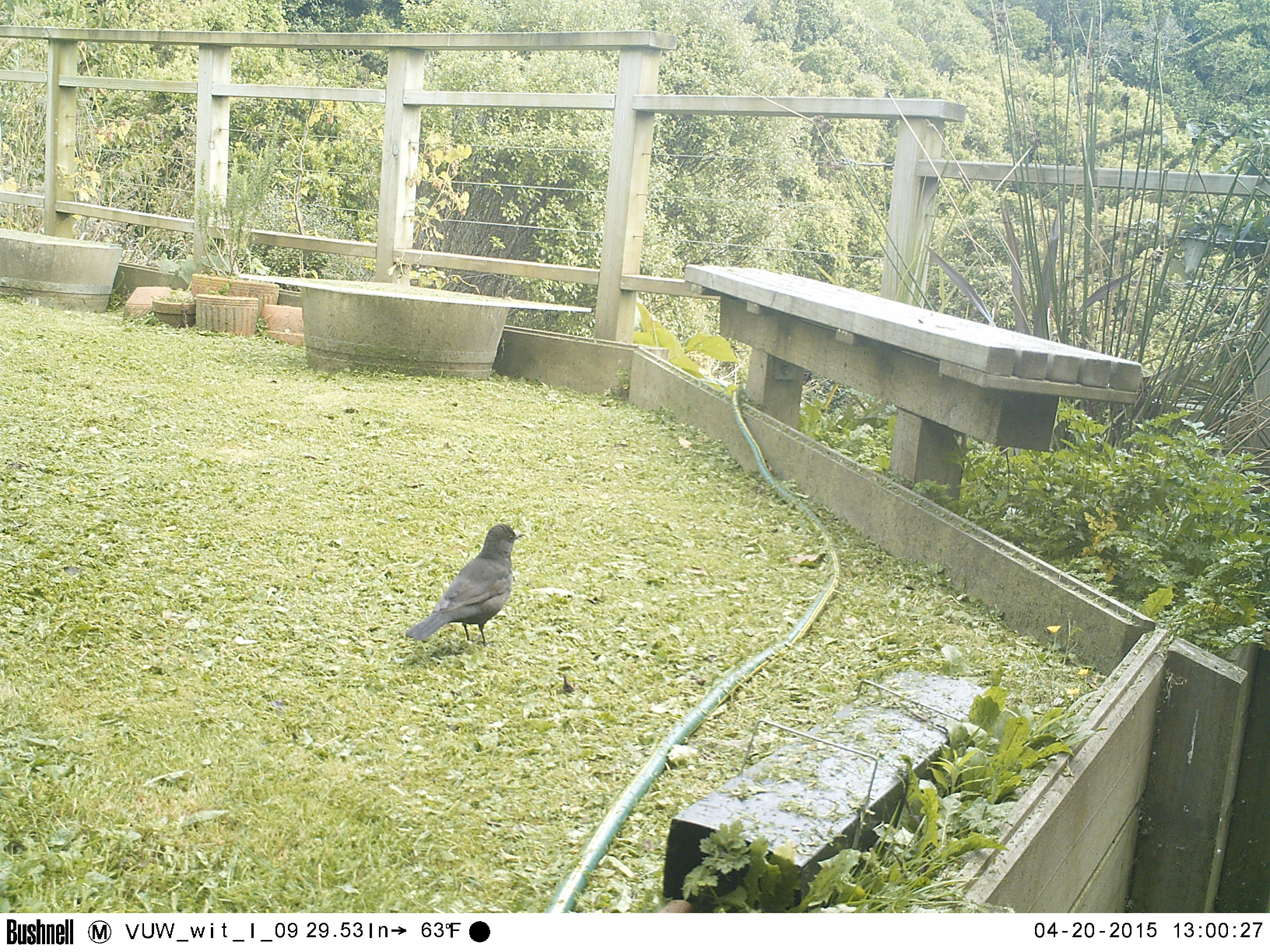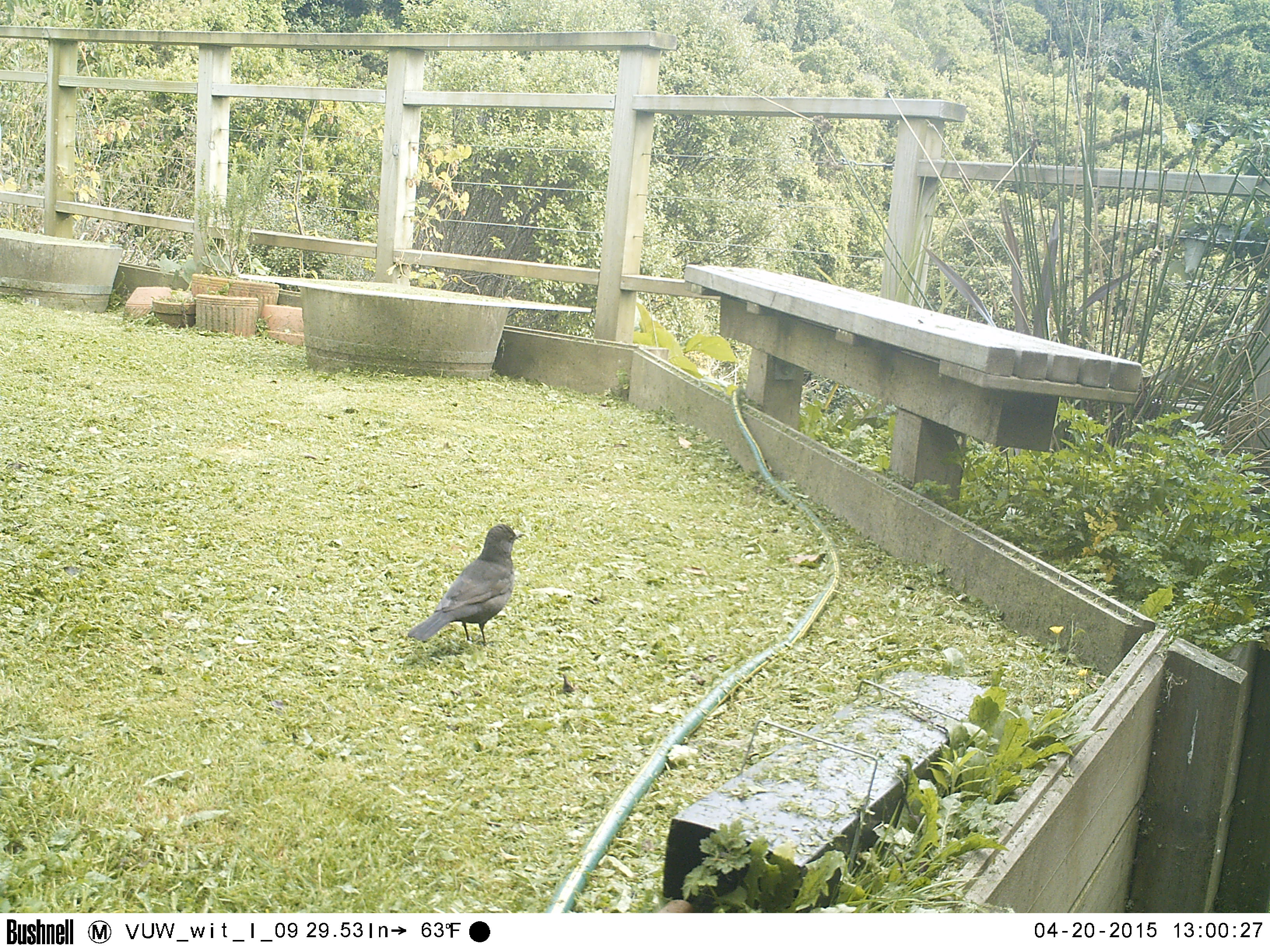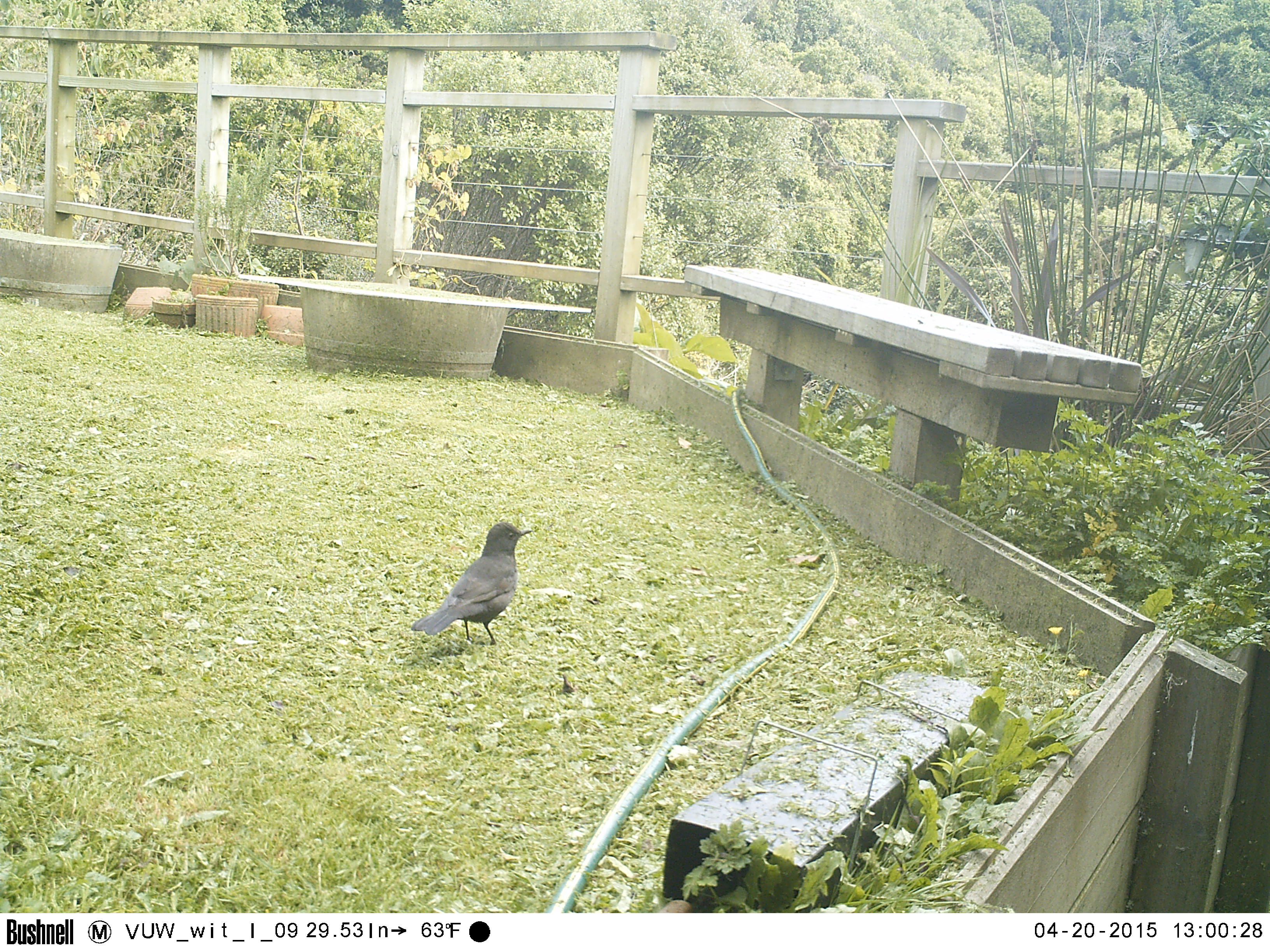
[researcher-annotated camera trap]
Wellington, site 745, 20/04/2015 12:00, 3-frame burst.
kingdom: Animalia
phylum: Chordata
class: Aves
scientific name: Aves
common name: bird